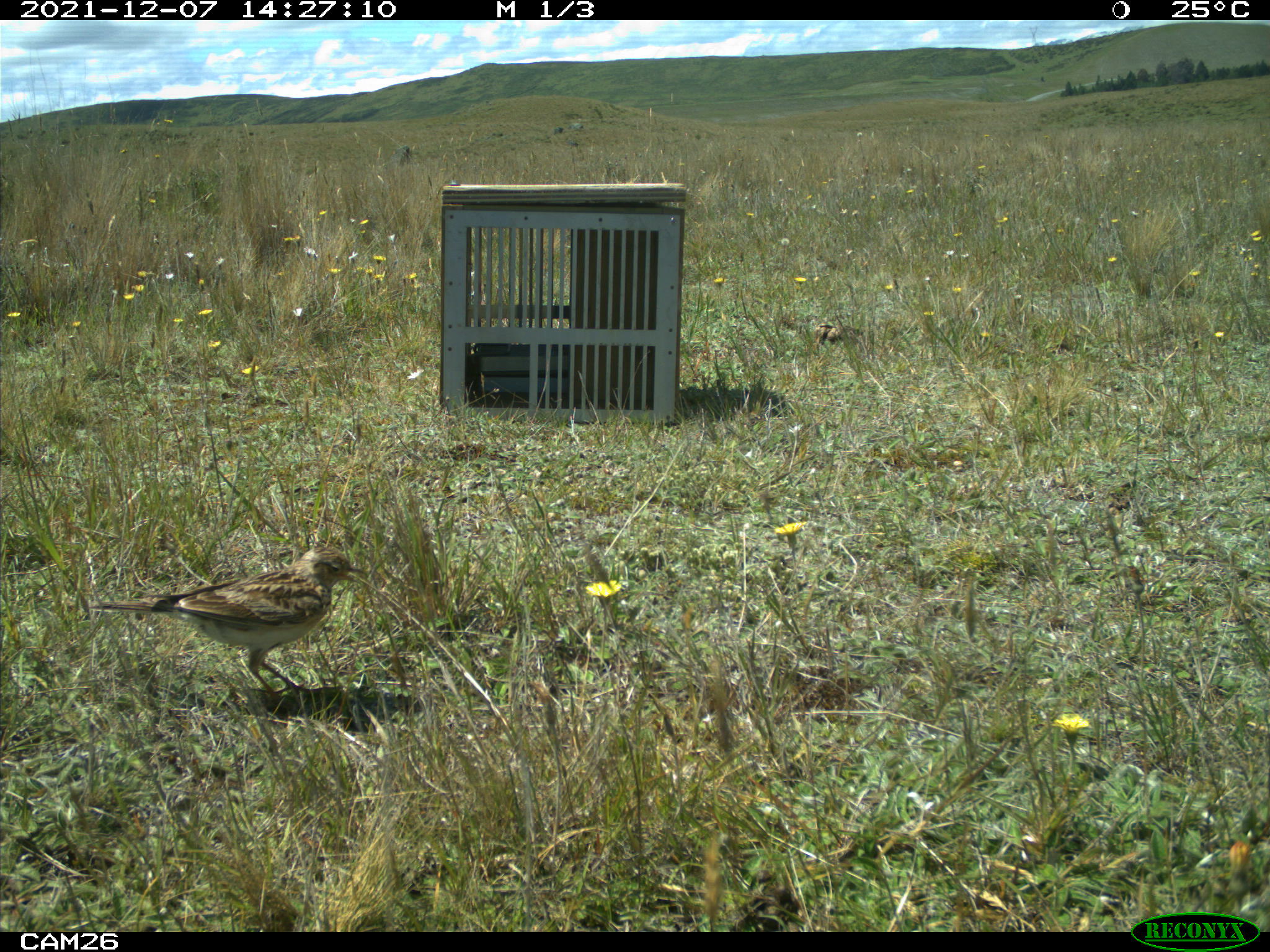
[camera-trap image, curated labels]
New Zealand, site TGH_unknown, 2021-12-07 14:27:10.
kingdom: Animalia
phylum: Chordata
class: Aves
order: Passeriformes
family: Motacillidae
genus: Anthus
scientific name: Anthus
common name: pipit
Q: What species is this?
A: Pipit (Anthus).